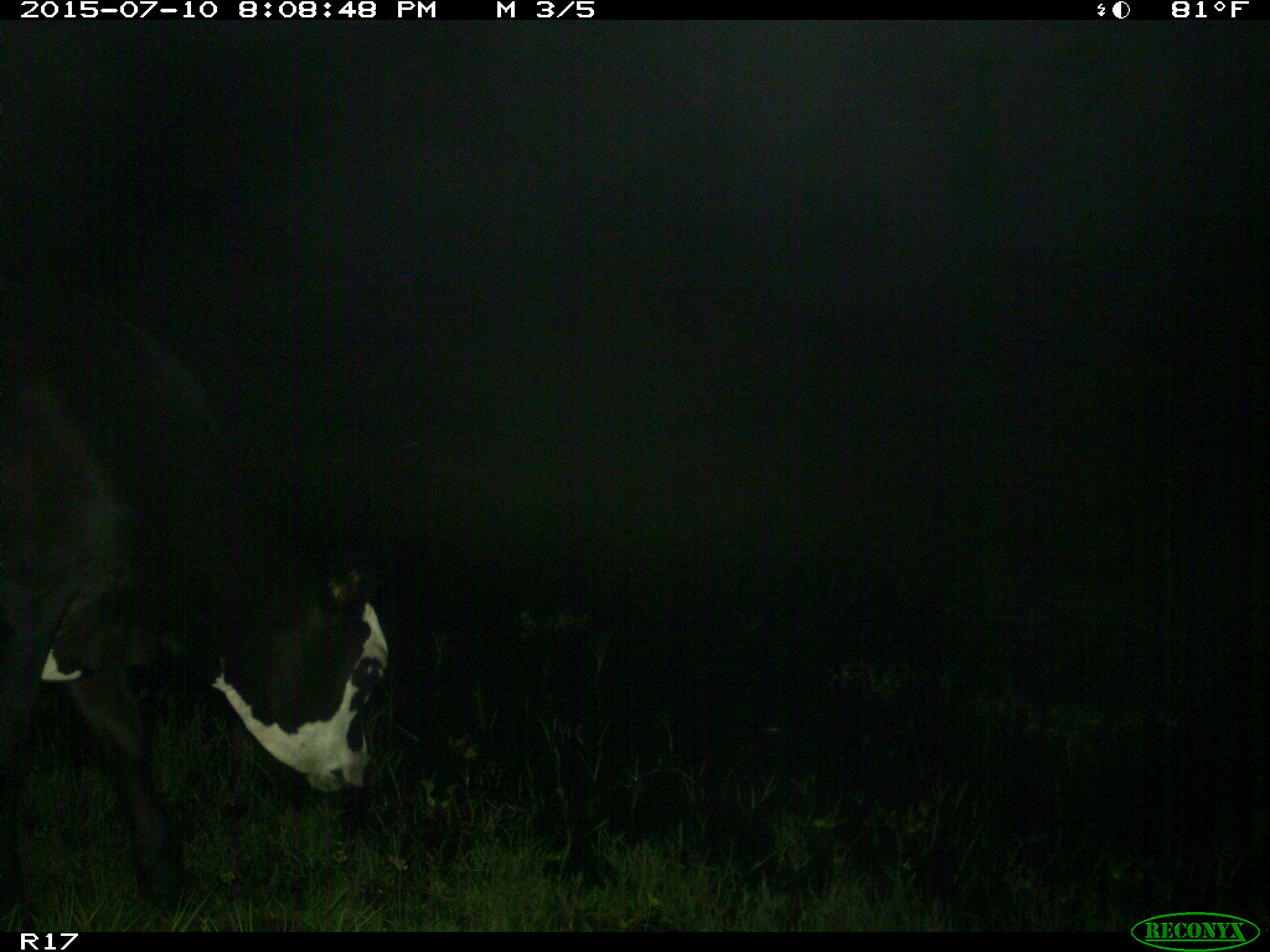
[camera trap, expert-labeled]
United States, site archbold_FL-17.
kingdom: Animalia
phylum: Chordata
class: Mammalia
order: Artiodactyla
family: Bovidae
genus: Bos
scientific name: Bos taurus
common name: domestic cow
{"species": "Bos taurus (domestic cow)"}